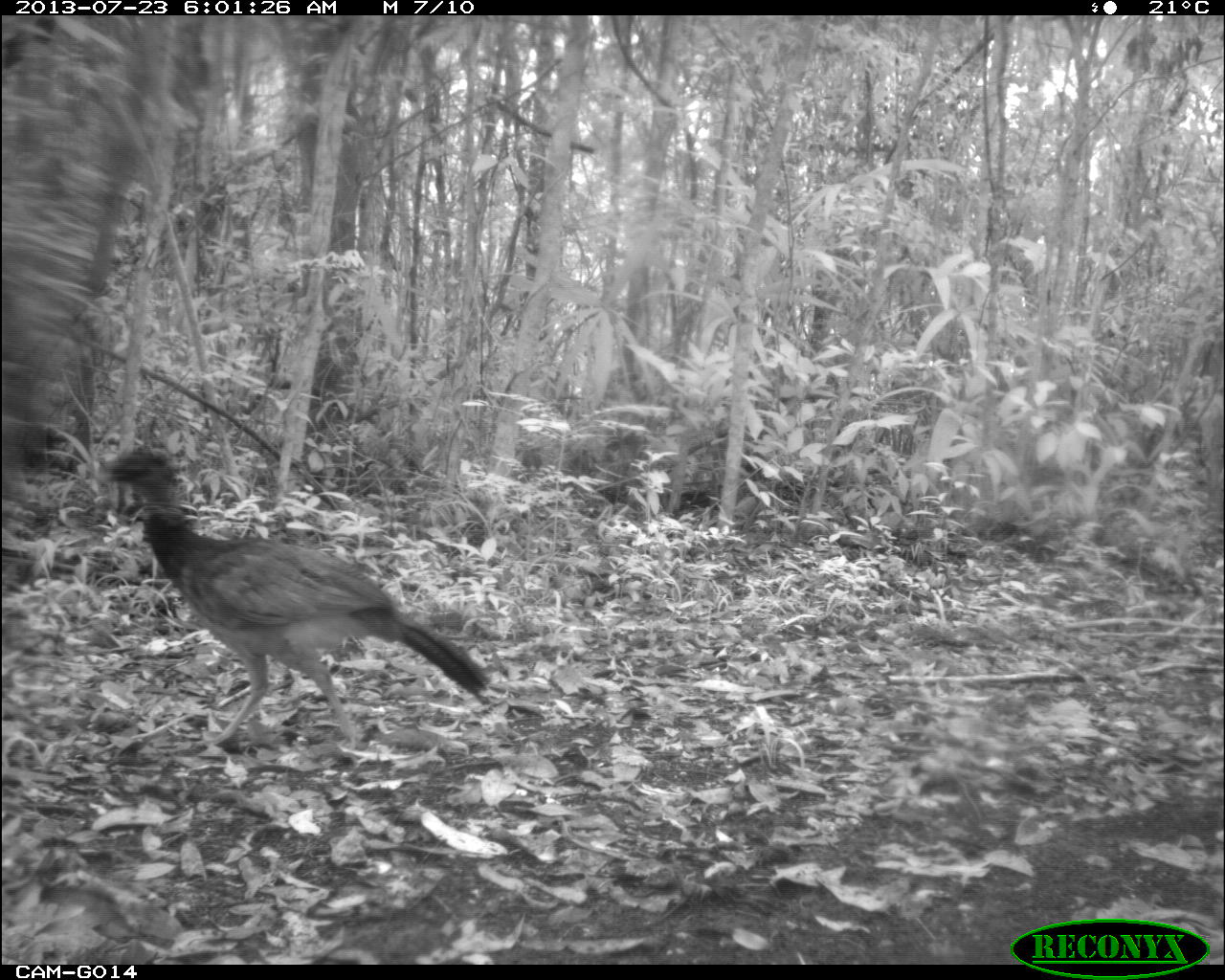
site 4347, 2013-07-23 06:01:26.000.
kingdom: Animalia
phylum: Chordata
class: Aves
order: Galliformes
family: Cracidae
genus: Crax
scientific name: Crax rubra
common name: great curassow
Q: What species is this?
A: Crax rubra (great curassow).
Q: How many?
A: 1.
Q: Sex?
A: Female.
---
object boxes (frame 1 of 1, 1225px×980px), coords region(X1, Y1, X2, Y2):
crax rubra: region(101, 436, 495, 748)